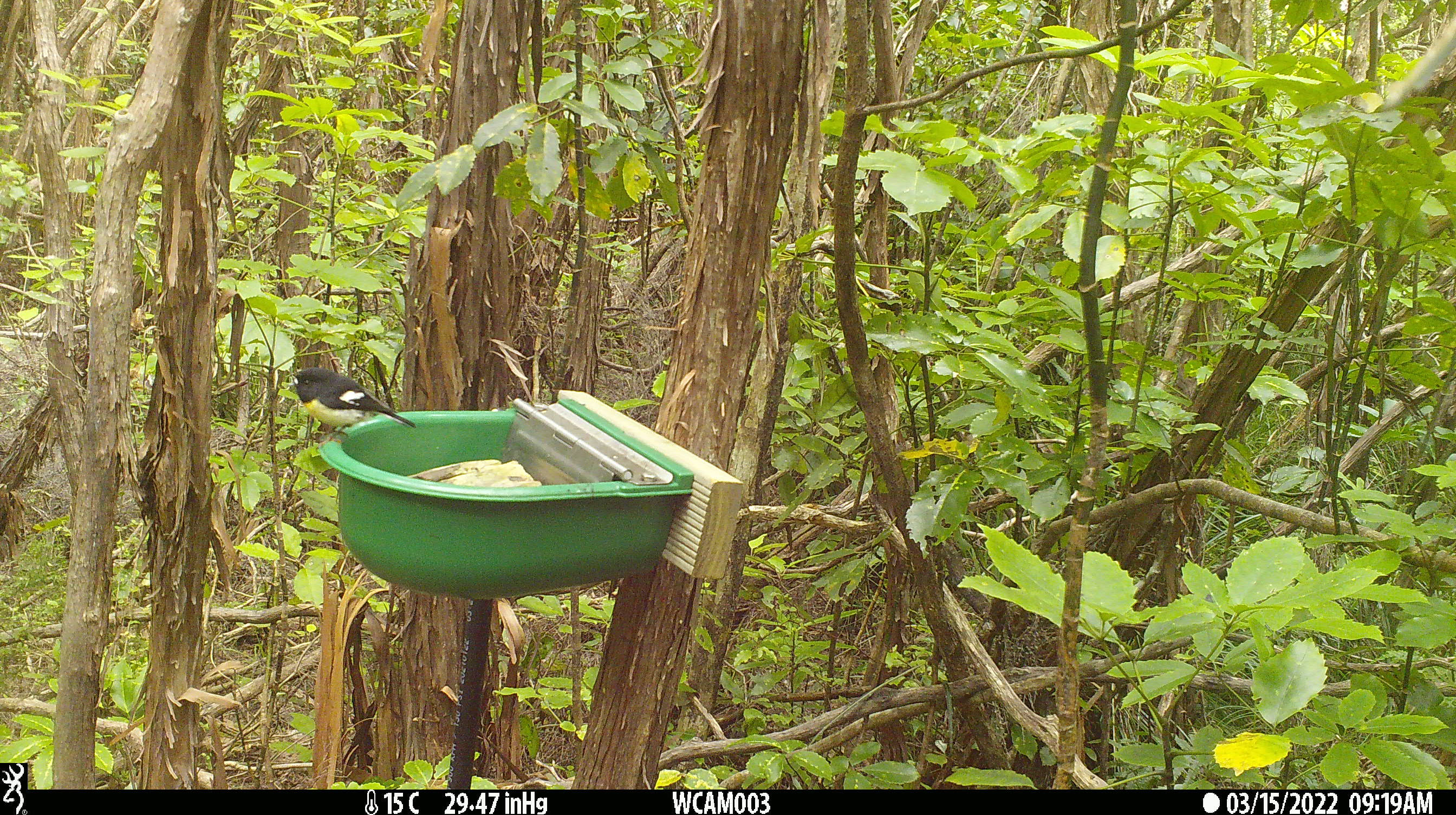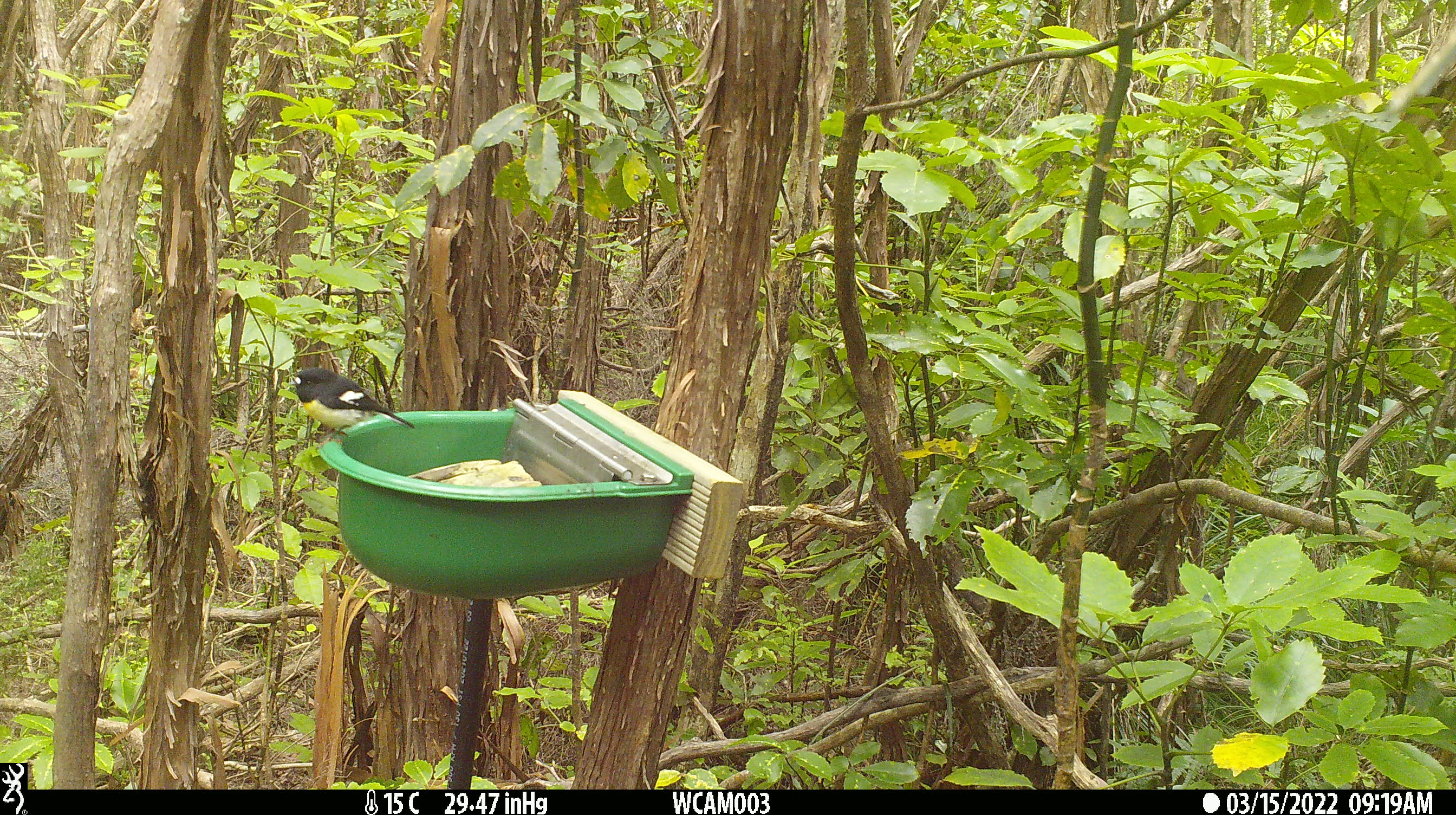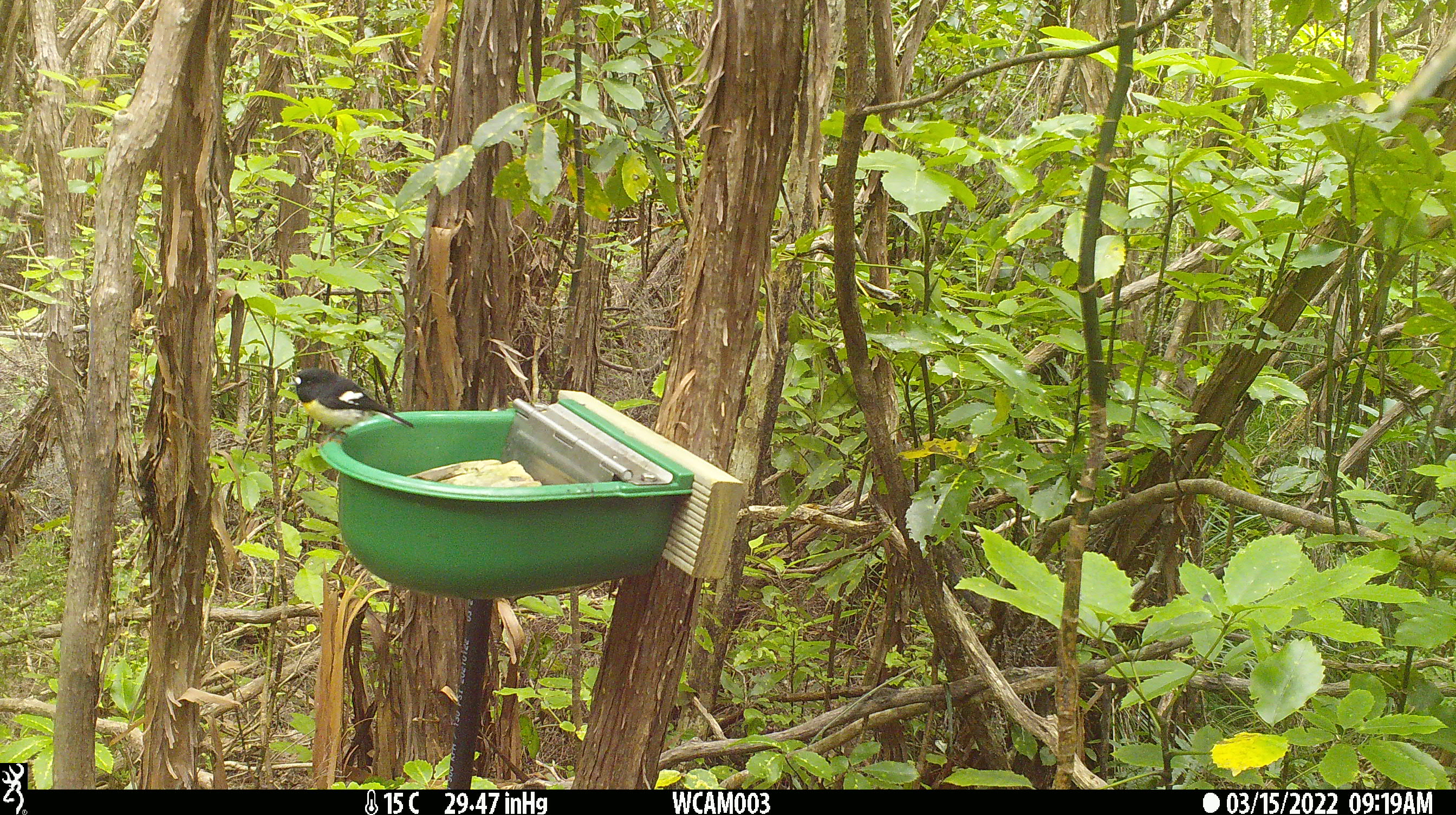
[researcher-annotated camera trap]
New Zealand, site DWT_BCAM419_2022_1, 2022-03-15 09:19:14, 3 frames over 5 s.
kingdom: Animalia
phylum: Chordata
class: Aves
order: Passeriformes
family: Petroicidae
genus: Petroica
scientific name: Petroica macrocephala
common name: tomtit